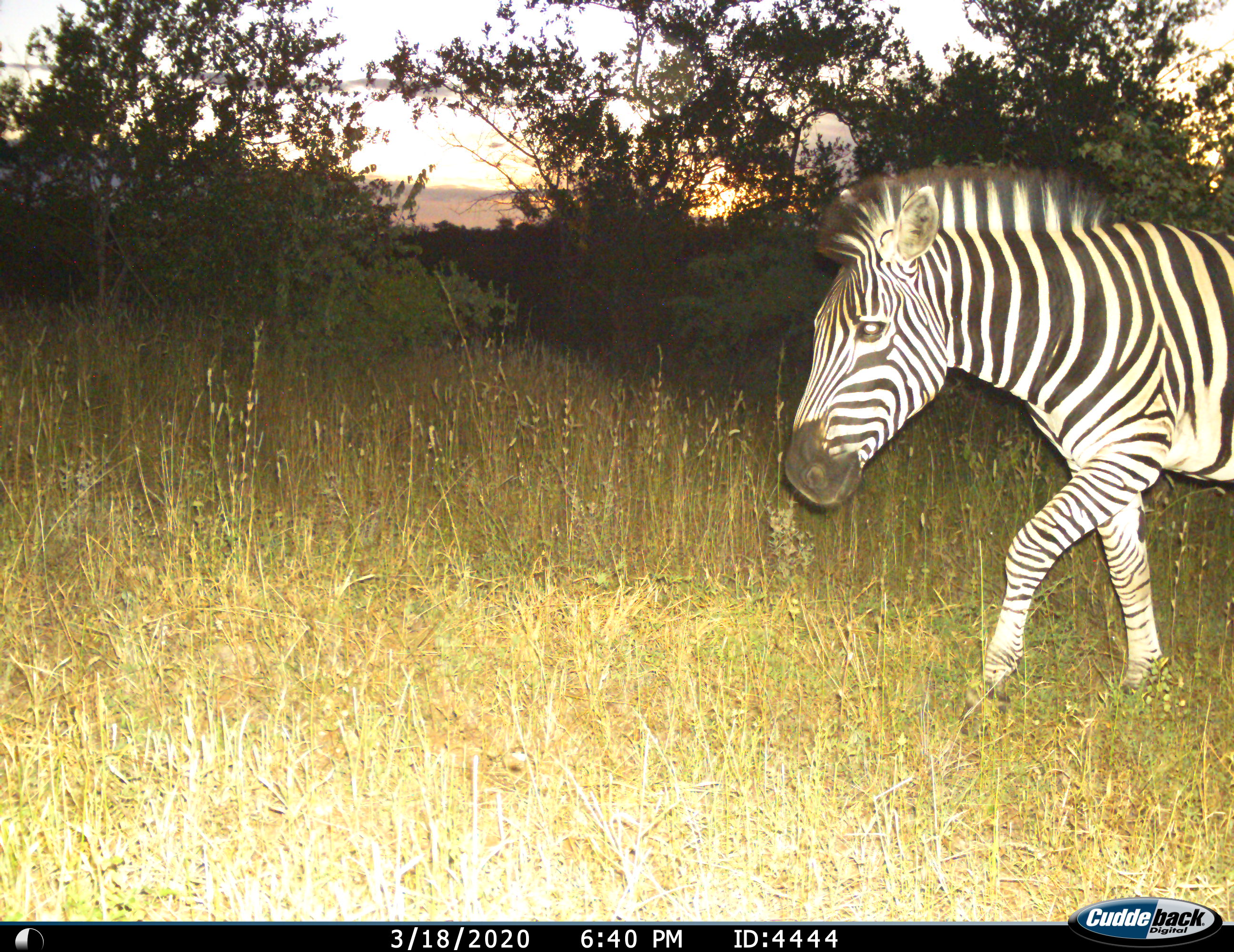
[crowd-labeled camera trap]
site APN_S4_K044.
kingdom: Animalia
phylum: Chordata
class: Mammalia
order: Perissodactyla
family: Equidae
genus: Equus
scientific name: Equus quagga burchellii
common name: burchell's zebra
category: zebraburchells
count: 1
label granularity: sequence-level